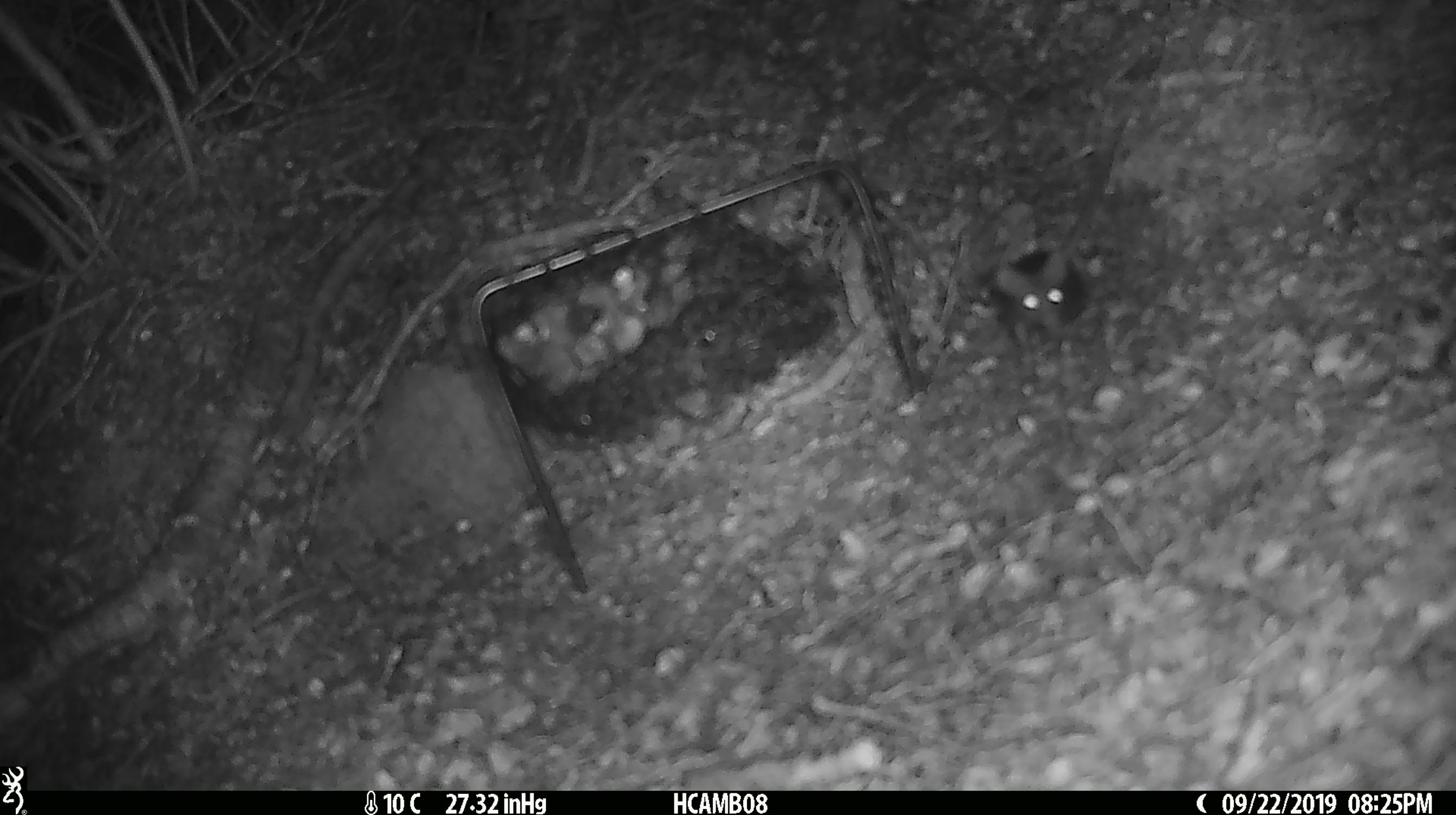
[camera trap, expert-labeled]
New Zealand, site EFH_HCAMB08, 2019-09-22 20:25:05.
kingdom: Animalia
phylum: Chordata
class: Mammalia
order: Rodentia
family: Muridae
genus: Mus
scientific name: Mus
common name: mouse